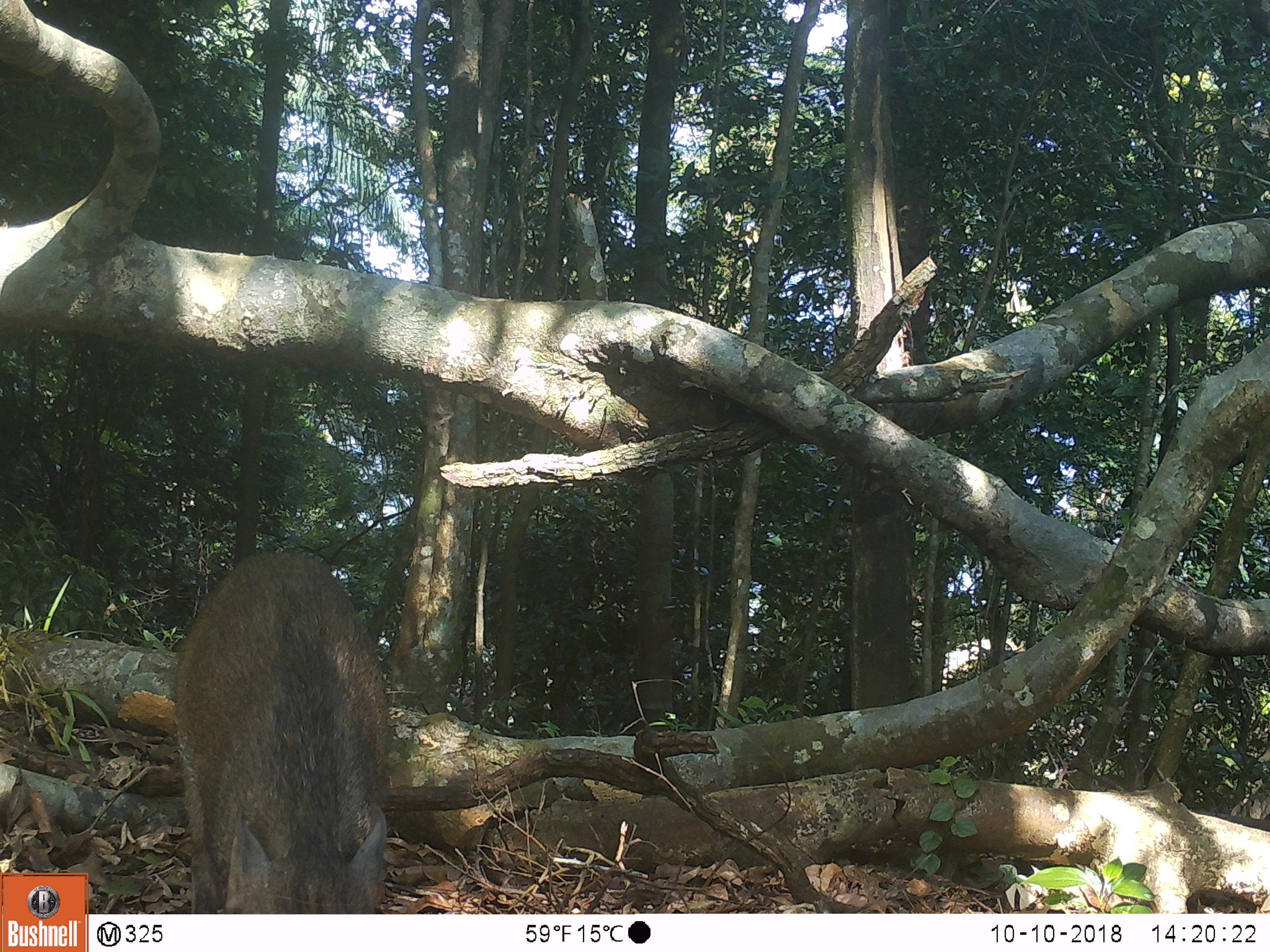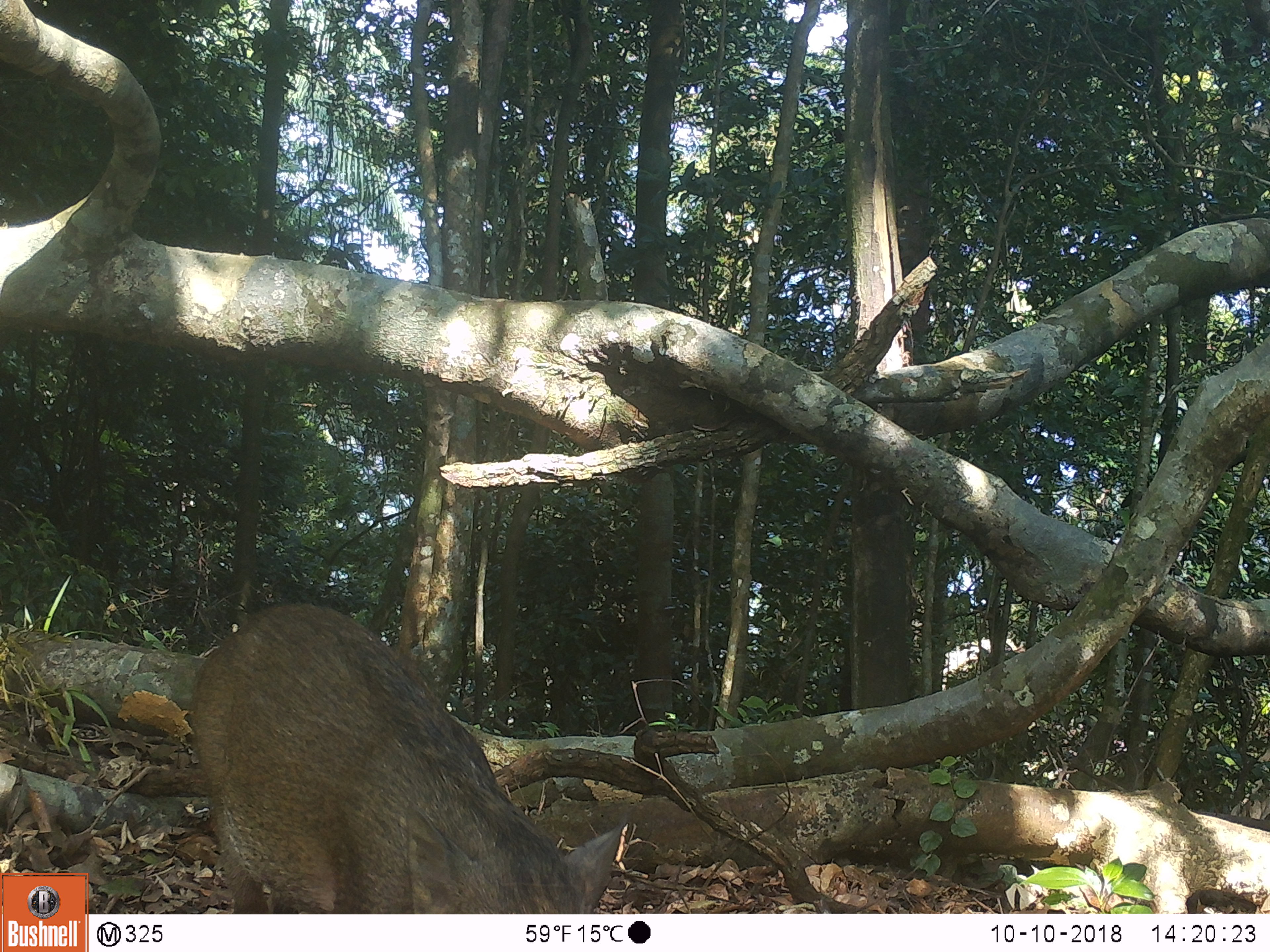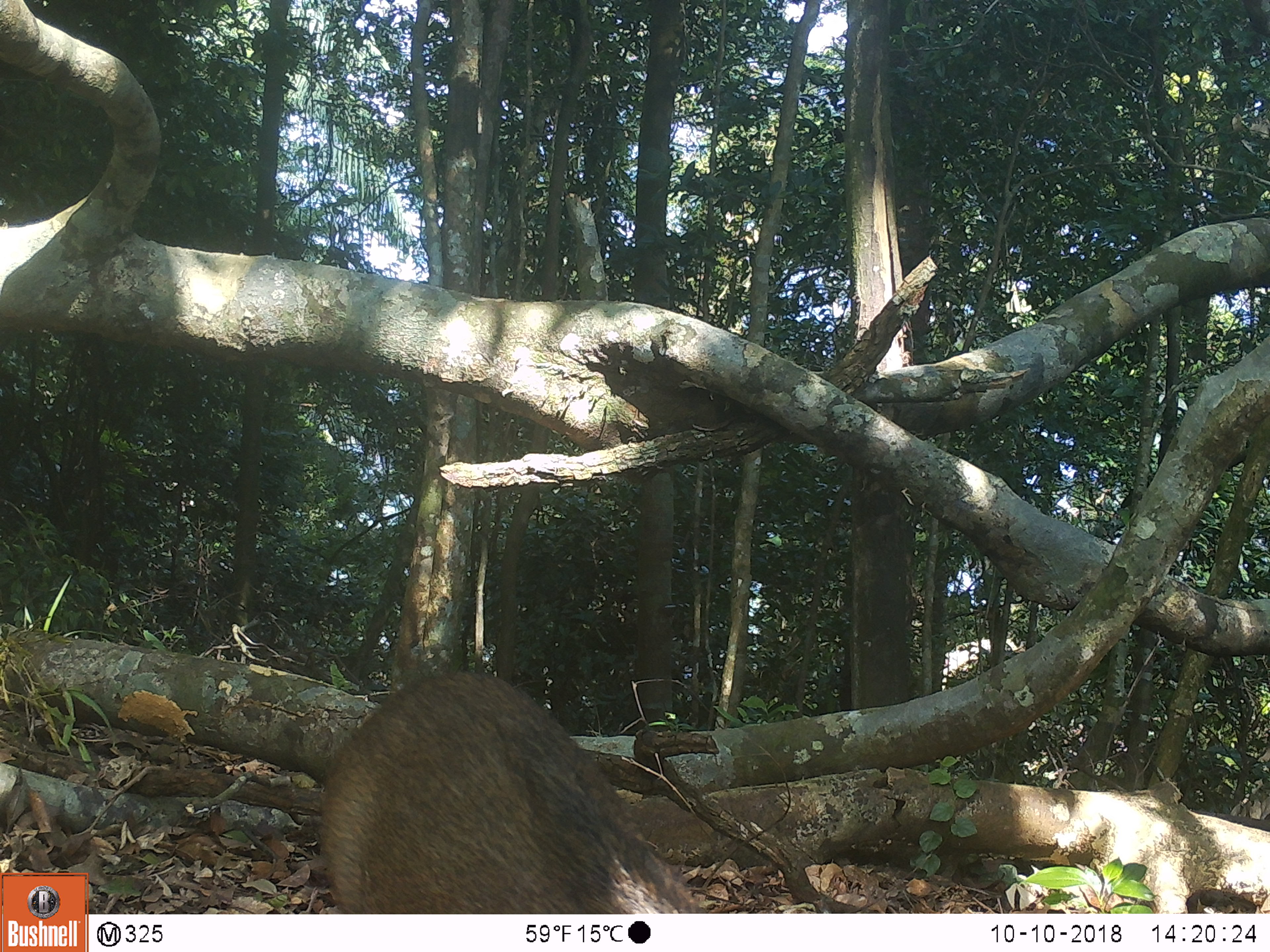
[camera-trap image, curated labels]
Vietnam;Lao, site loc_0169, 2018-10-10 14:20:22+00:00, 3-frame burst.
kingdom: Animalia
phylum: Chordata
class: Mammalia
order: Artiodactyla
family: Suidae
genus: Sus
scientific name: Sus scrofa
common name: eurasian wild pig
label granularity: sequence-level